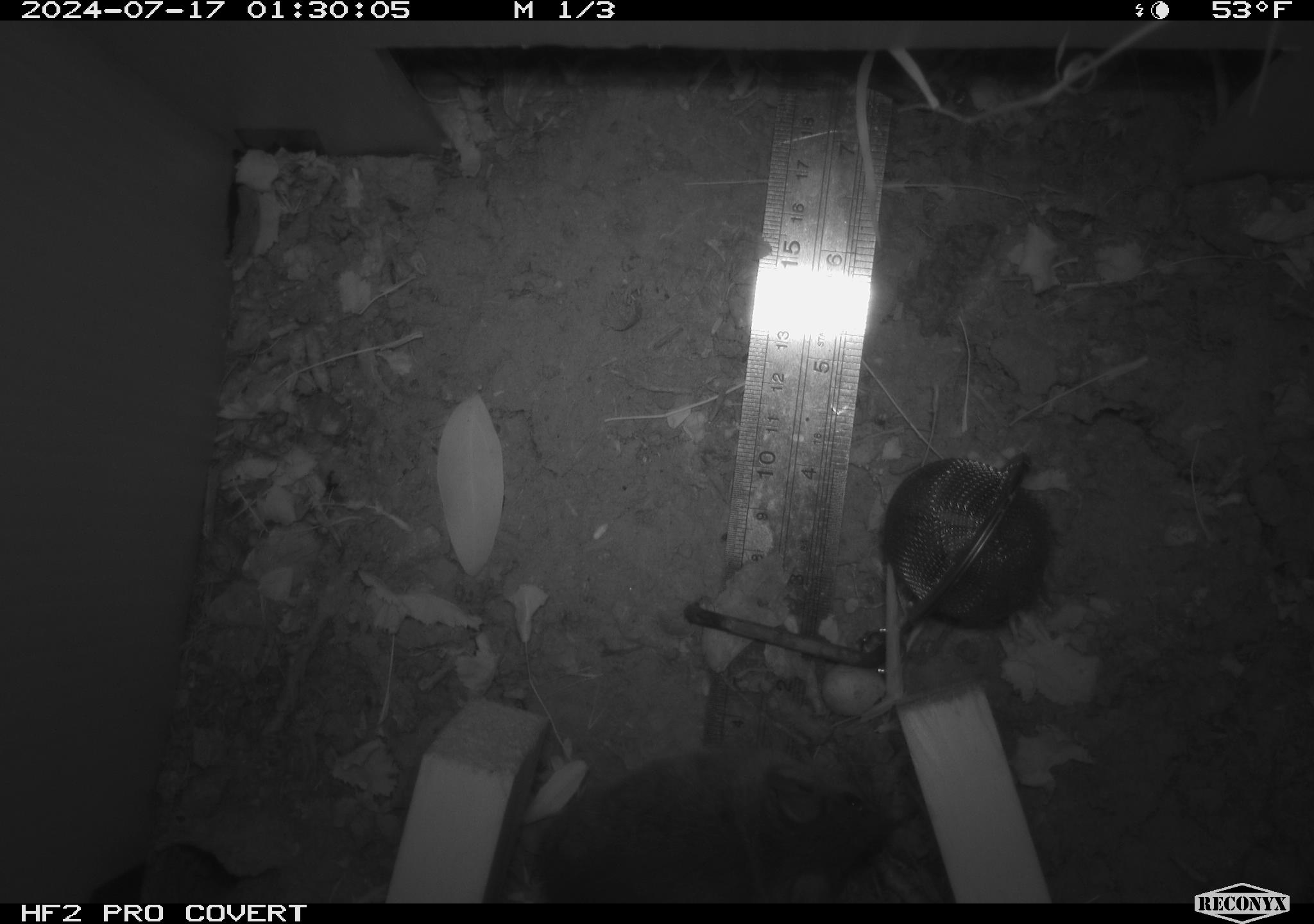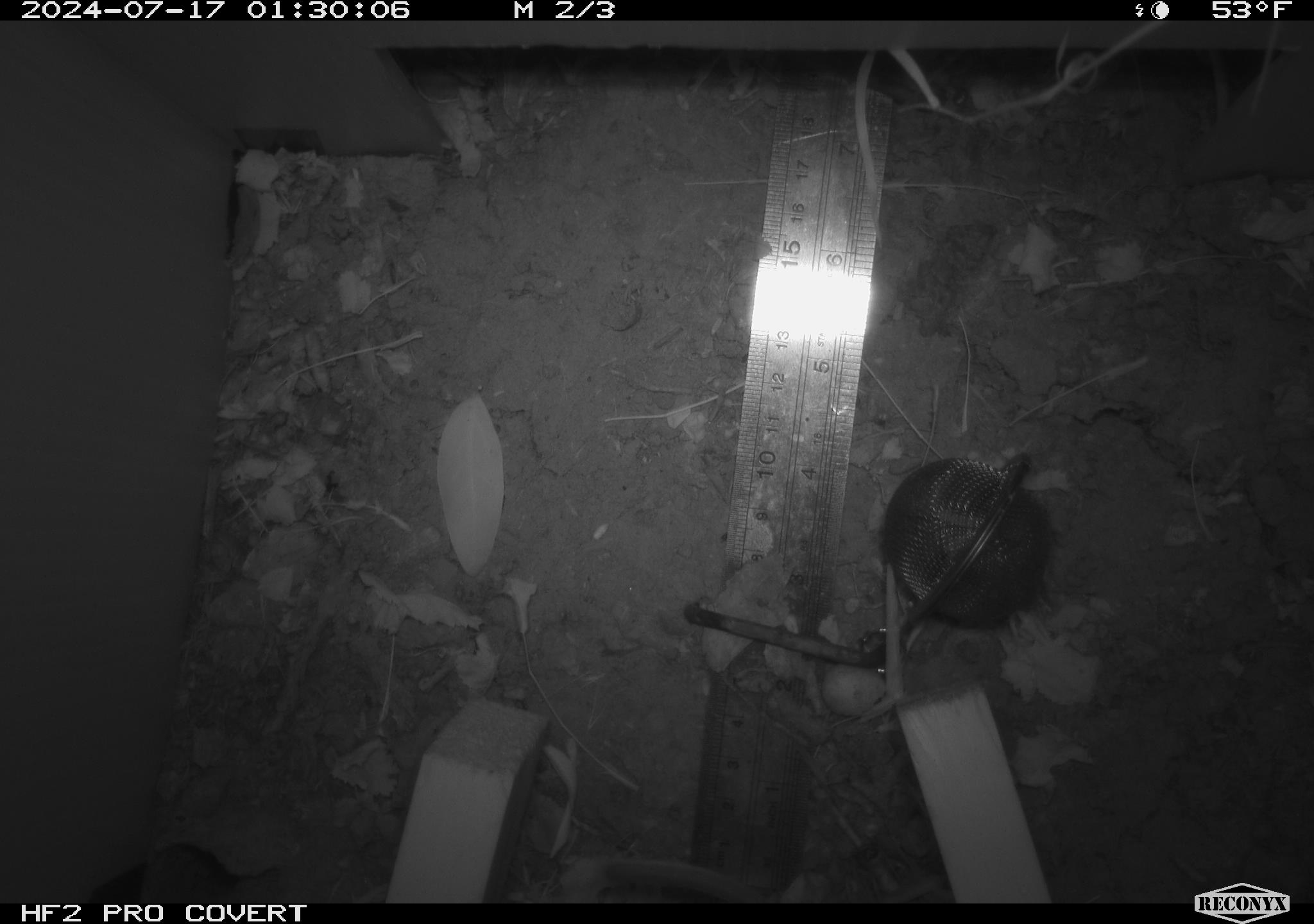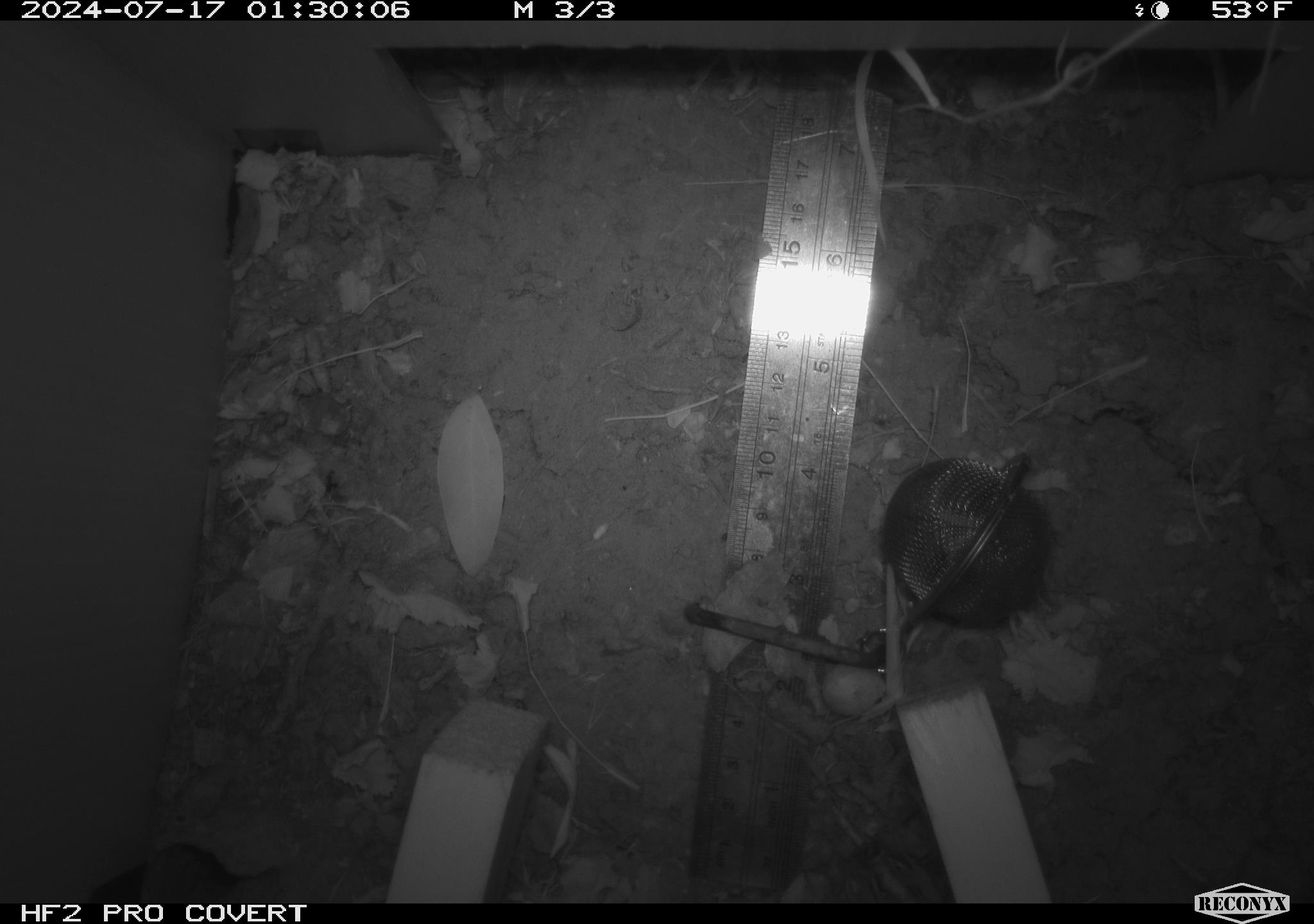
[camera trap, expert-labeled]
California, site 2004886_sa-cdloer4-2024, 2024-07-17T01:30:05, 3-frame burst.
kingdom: Animalia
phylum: Chordata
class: Mammalia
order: Rodentia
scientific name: Rodentia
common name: rodent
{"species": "rodent (Rodentia)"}